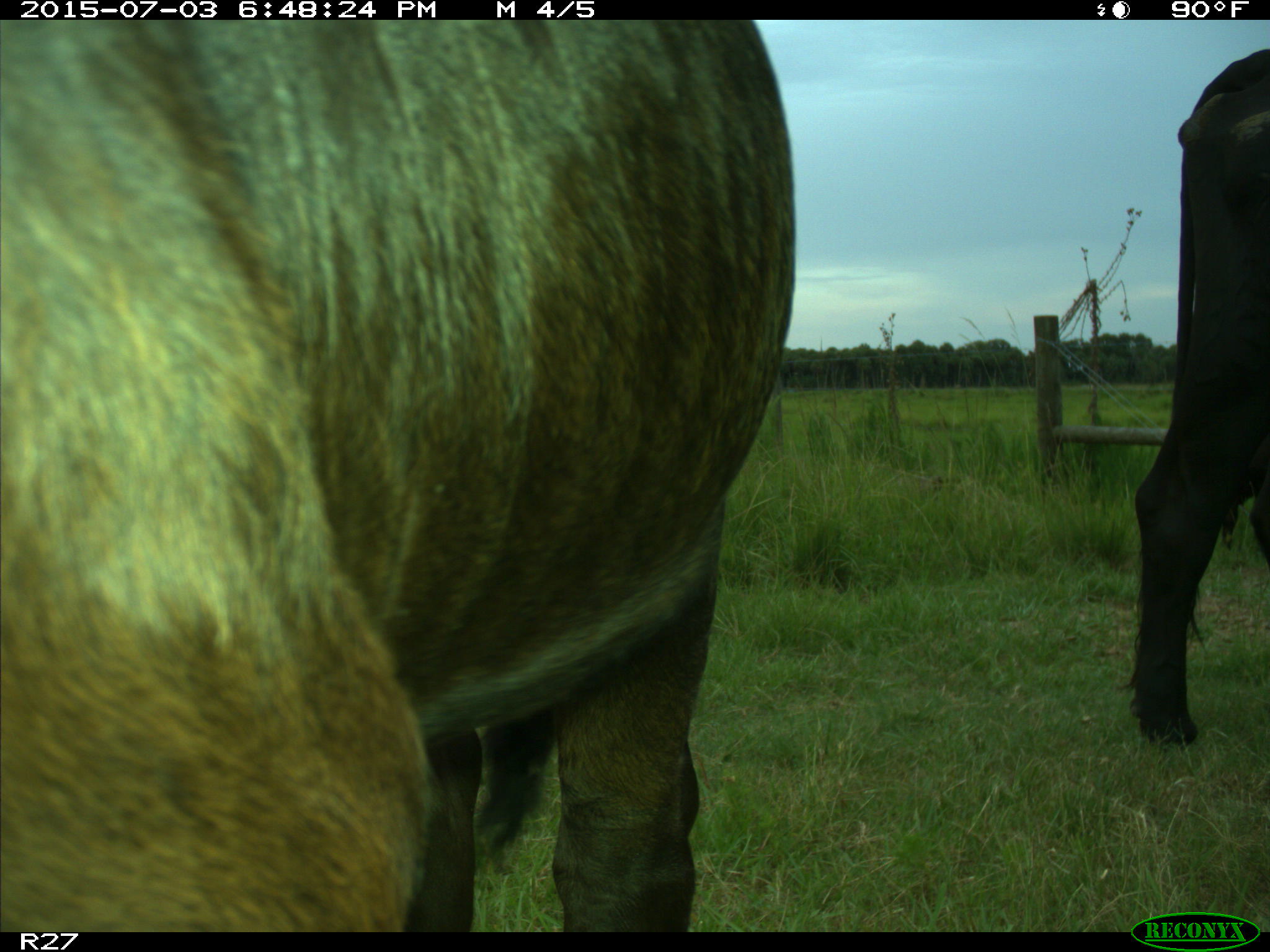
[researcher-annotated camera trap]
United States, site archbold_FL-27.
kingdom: Animalia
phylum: Chordata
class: Mammalia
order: Artiodactyla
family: Bovidae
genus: Bos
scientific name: Bos taurus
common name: domestic cow